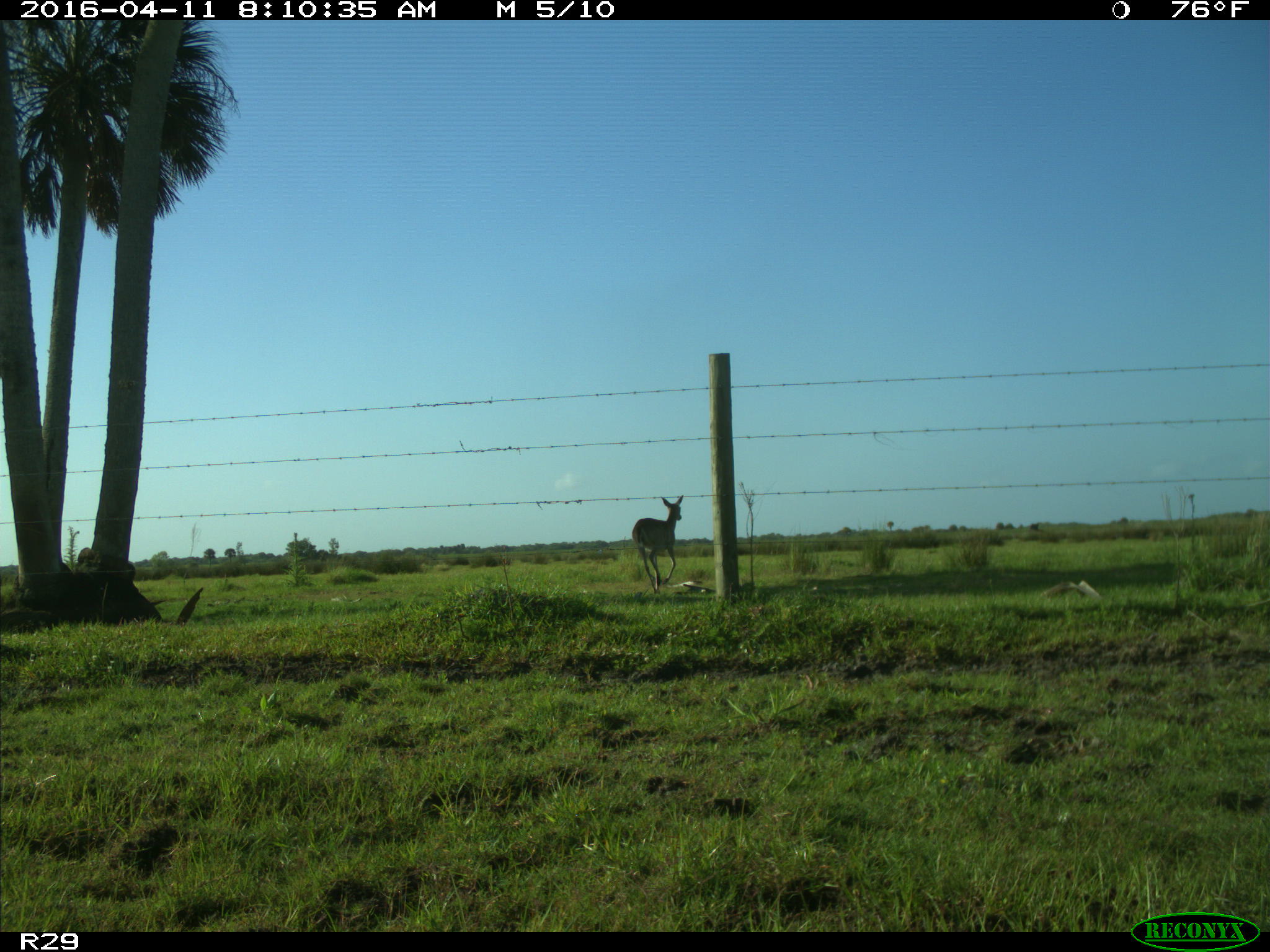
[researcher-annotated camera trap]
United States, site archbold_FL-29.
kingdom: Animalia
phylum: Chordata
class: Mammalia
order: Artiodactyla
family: Cervidae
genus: Odocoileus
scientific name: Odocoileus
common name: deer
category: unidentified deer